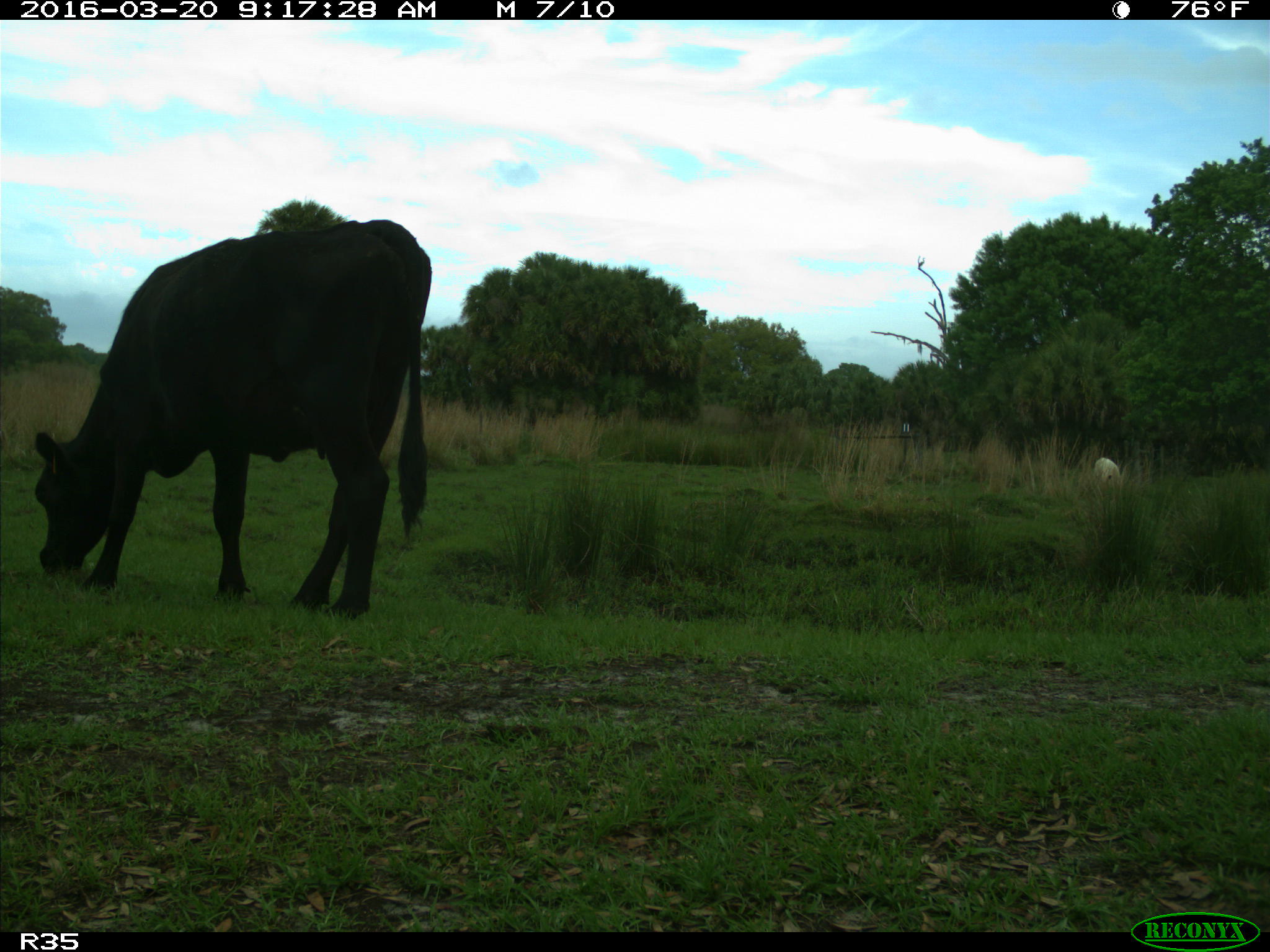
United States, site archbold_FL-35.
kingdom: Animalia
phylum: Chordata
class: Mammalia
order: Artiodactyla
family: Bovidae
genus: Bos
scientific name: Bos taurus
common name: domestic cow